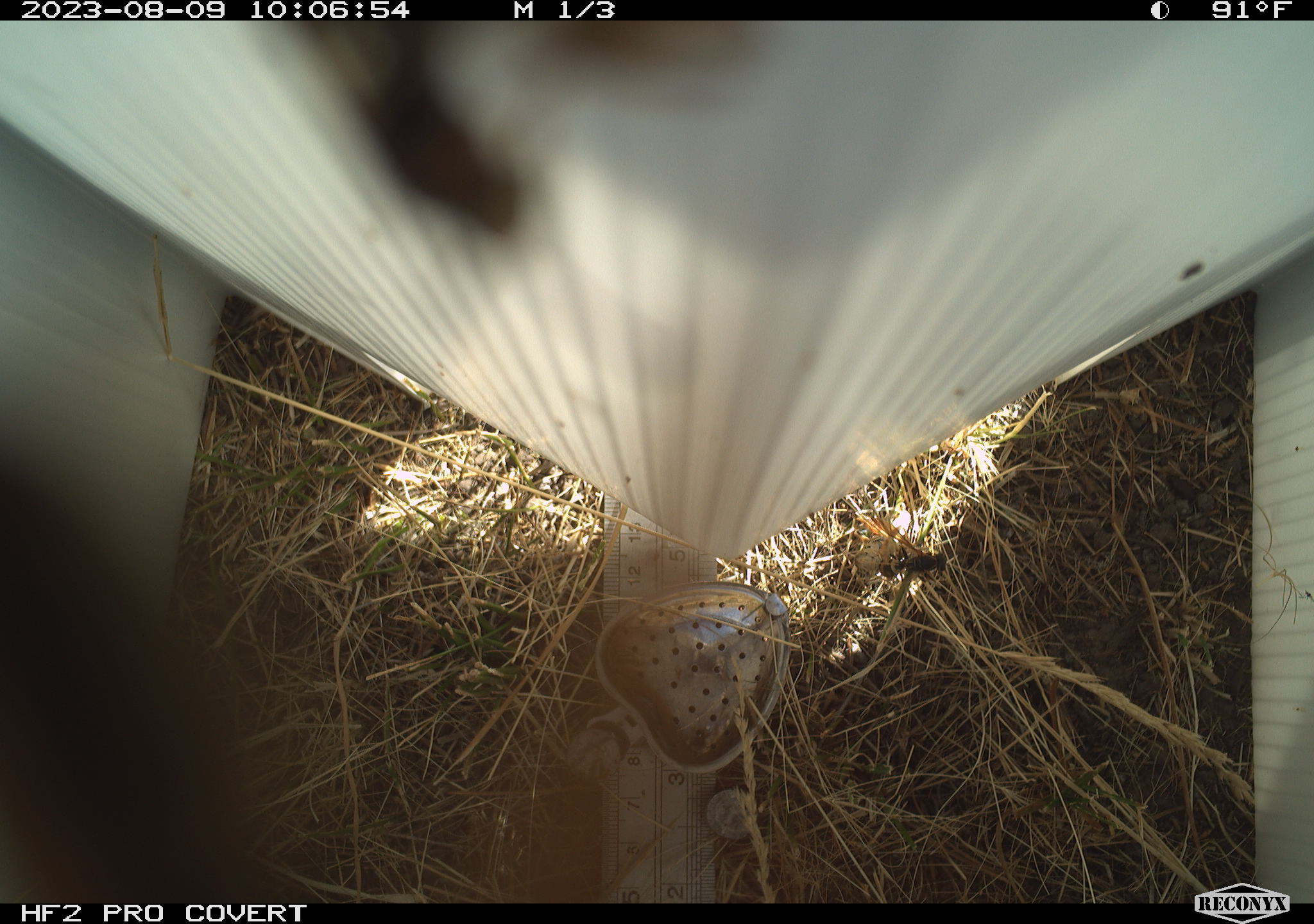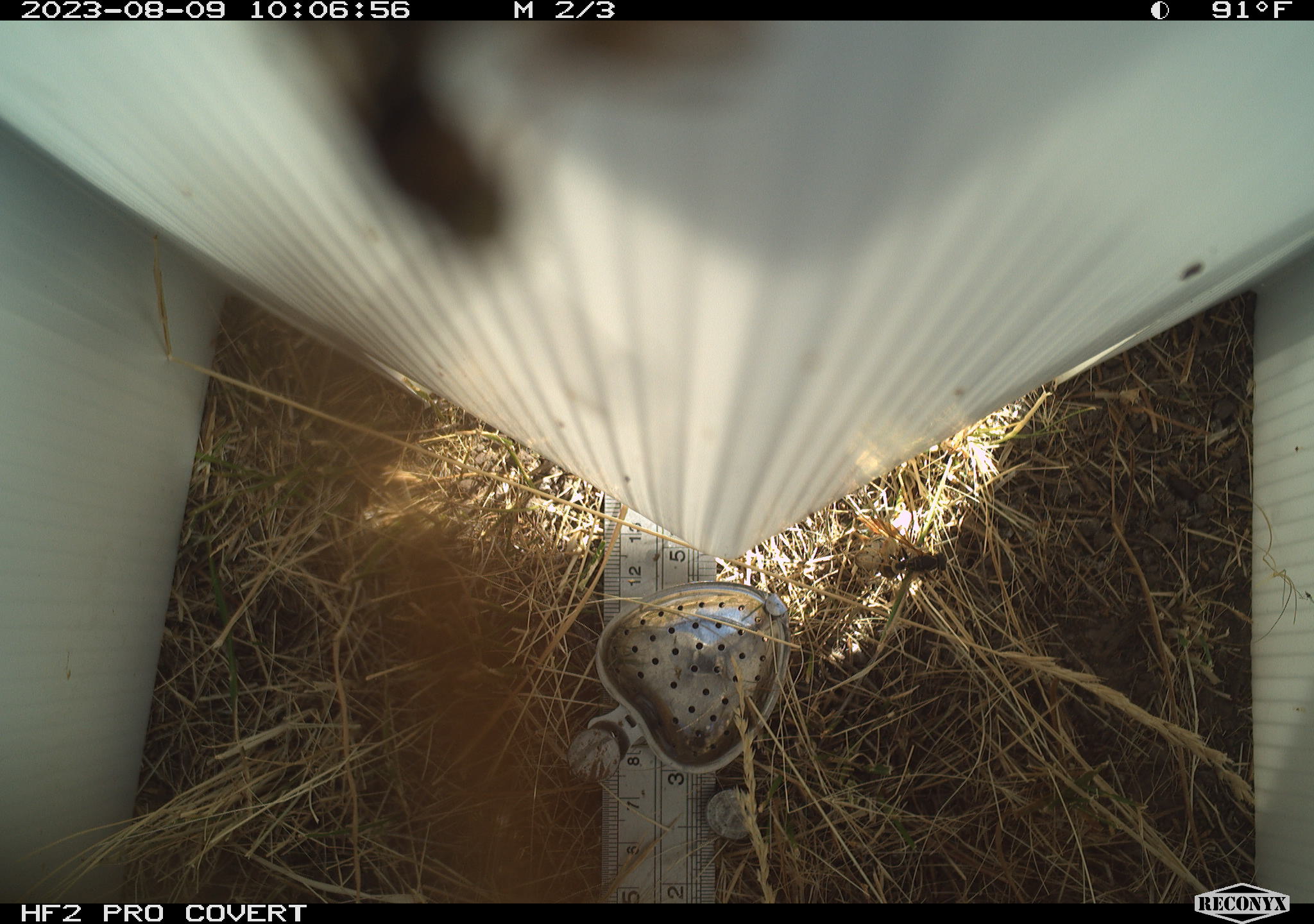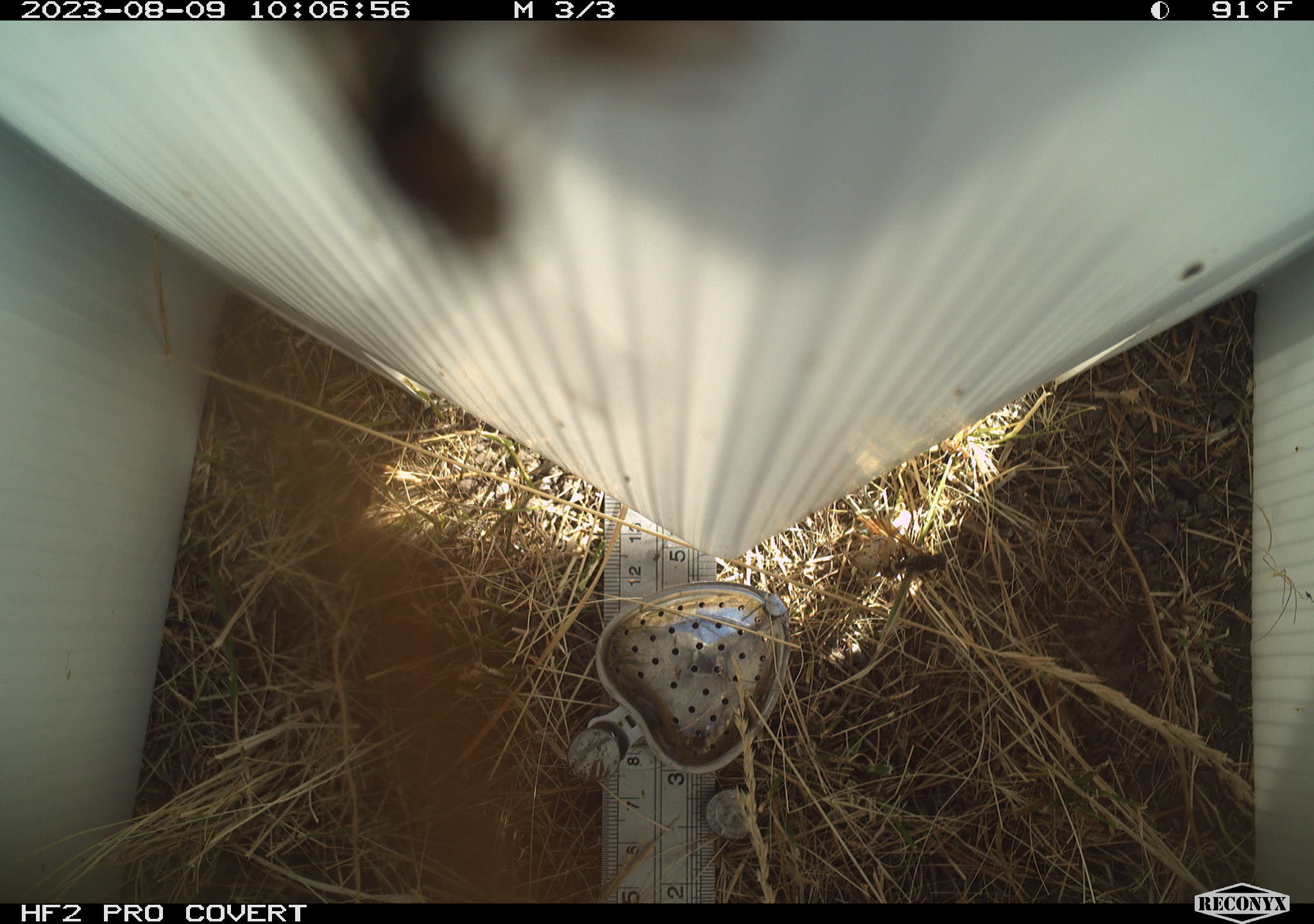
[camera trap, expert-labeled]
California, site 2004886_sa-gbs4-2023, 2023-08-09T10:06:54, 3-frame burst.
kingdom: Animalia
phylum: Arthropoda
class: Insecta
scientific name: Insecta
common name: insect